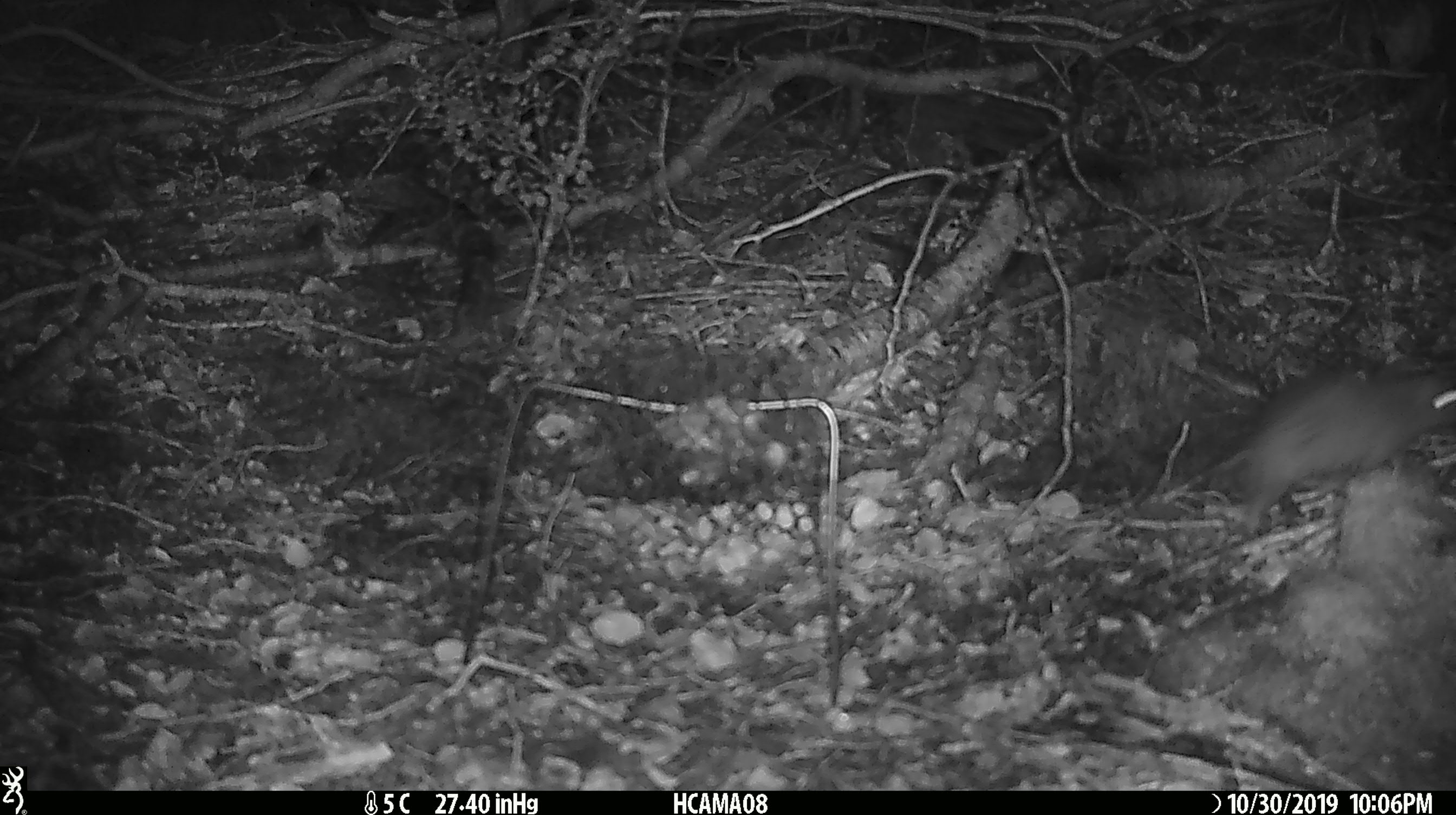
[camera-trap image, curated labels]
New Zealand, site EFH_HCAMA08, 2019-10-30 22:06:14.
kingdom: Animalia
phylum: Chordata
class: Mammalia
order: Rodentia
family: Muridae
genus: Rattus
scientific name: Rattus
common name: rat